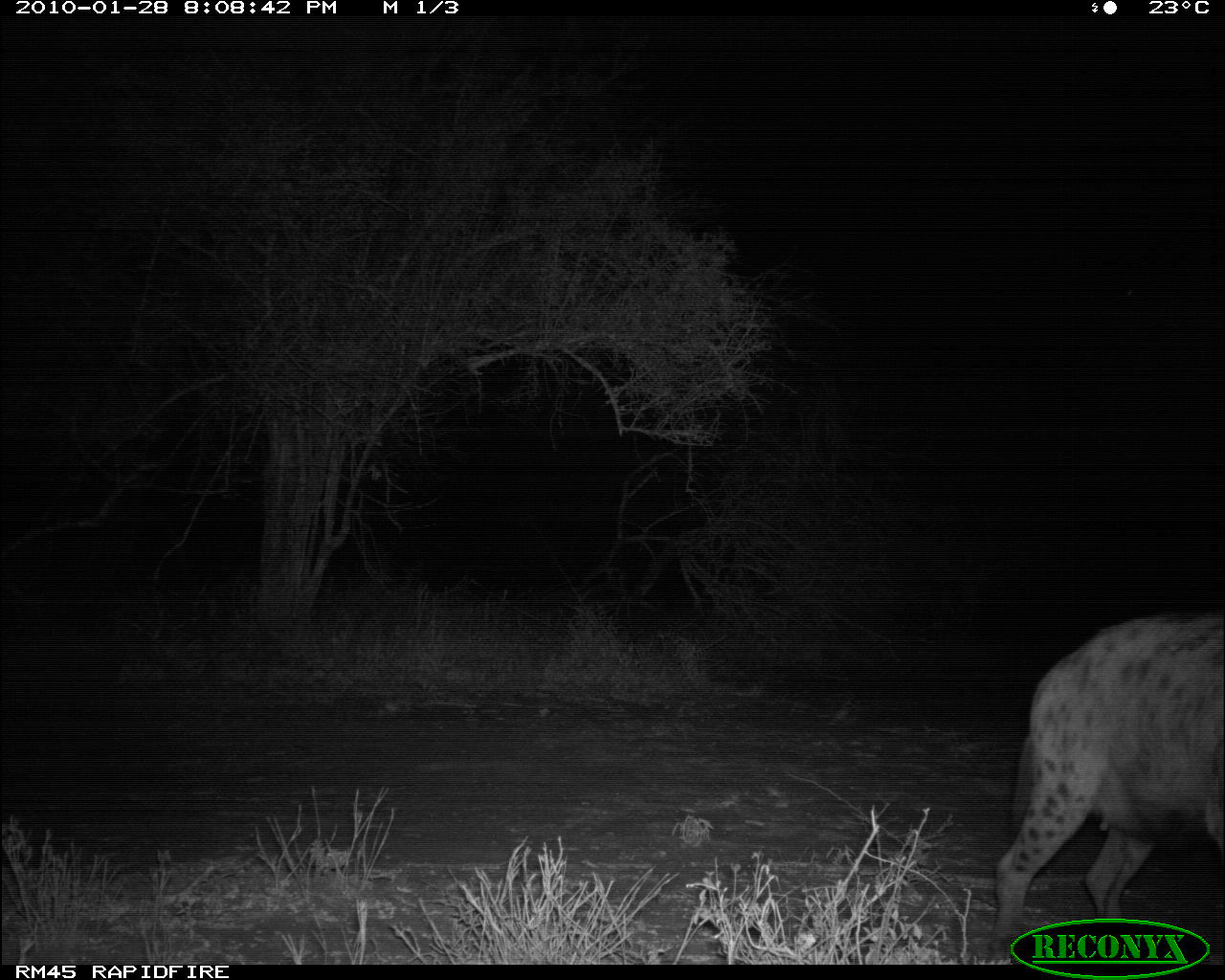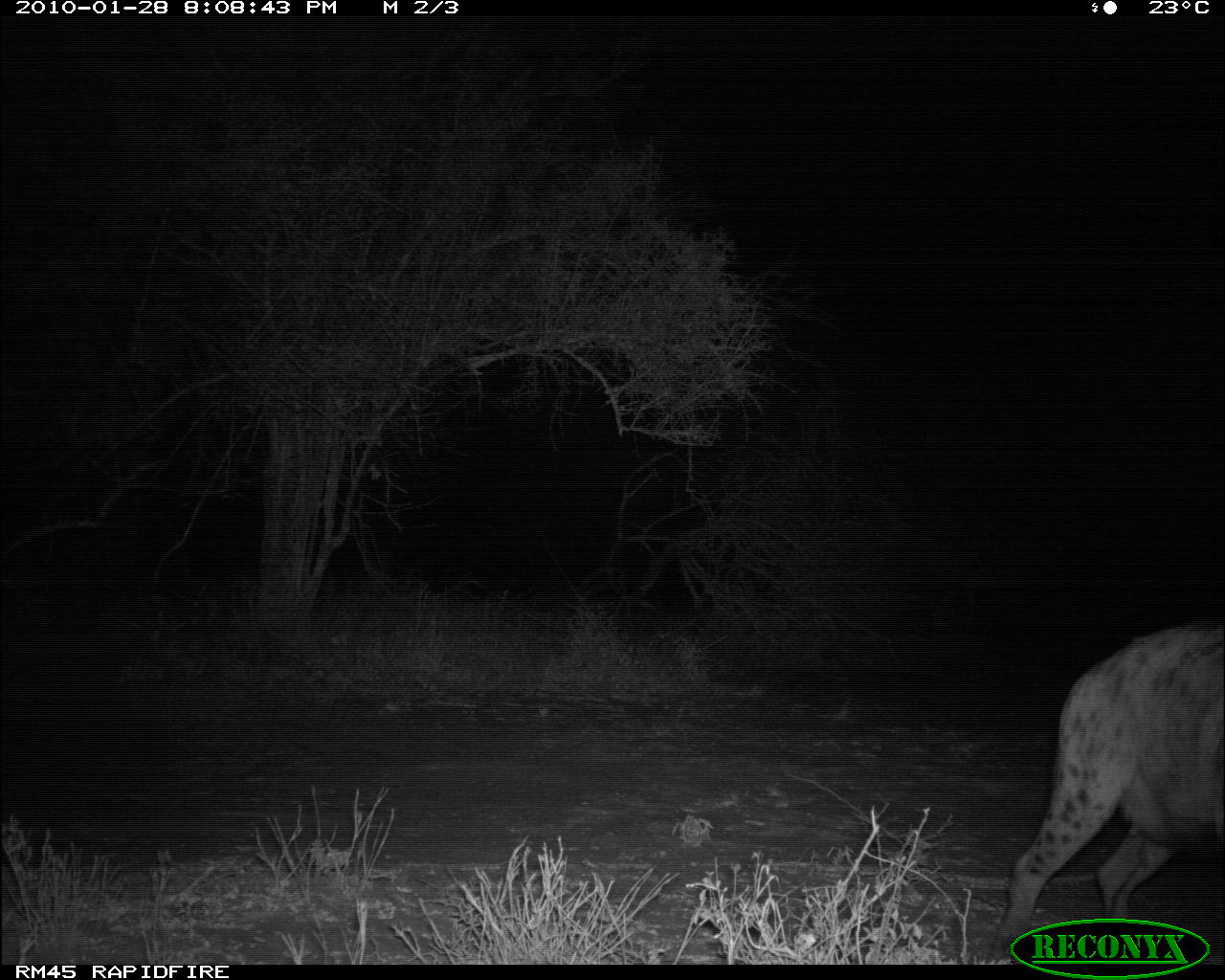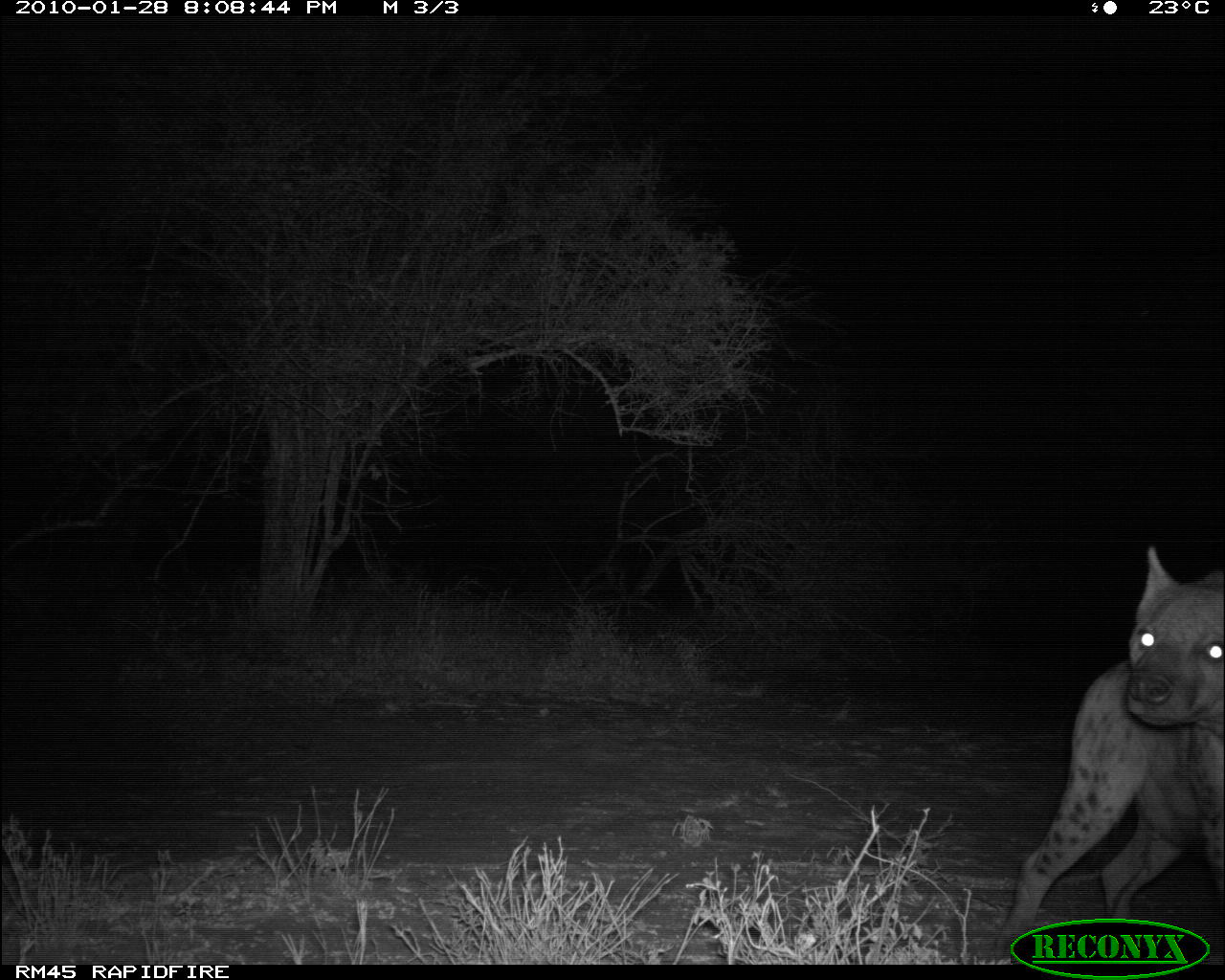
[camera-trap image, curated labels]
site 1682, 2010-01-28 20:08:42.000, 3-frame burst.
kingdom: Animalia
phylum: Chordata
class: Mammalia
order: Carnivora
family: Hyaenidae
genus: Crocuta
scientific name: Crocuta crocuta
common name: spotted hyena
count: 1